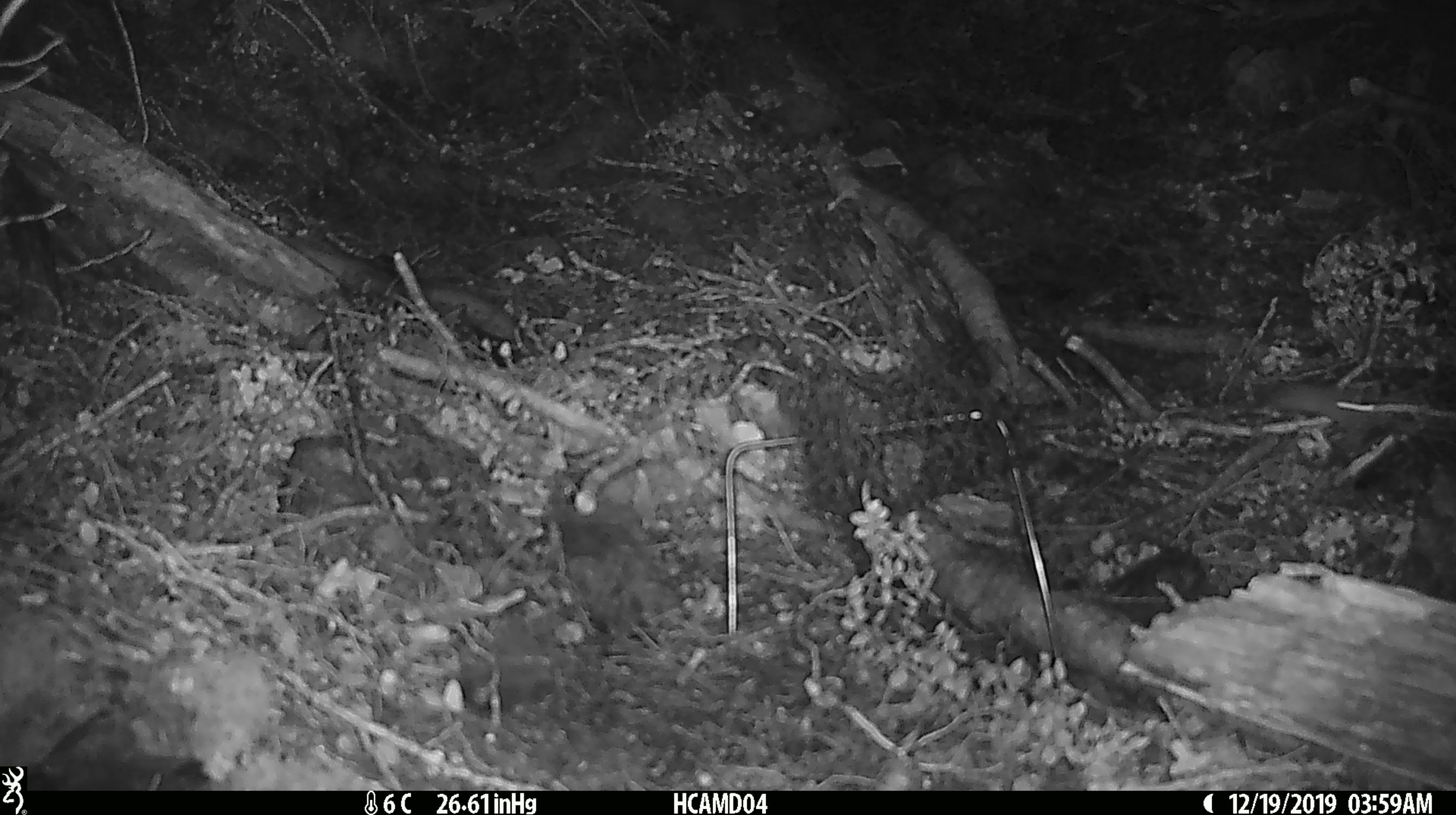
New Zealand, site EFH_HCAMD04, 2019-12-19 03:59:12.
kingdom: Animalia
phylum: Chordata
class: Mammalia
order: Rodentia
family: Muridae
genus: Mus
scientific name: Mus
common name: mouse